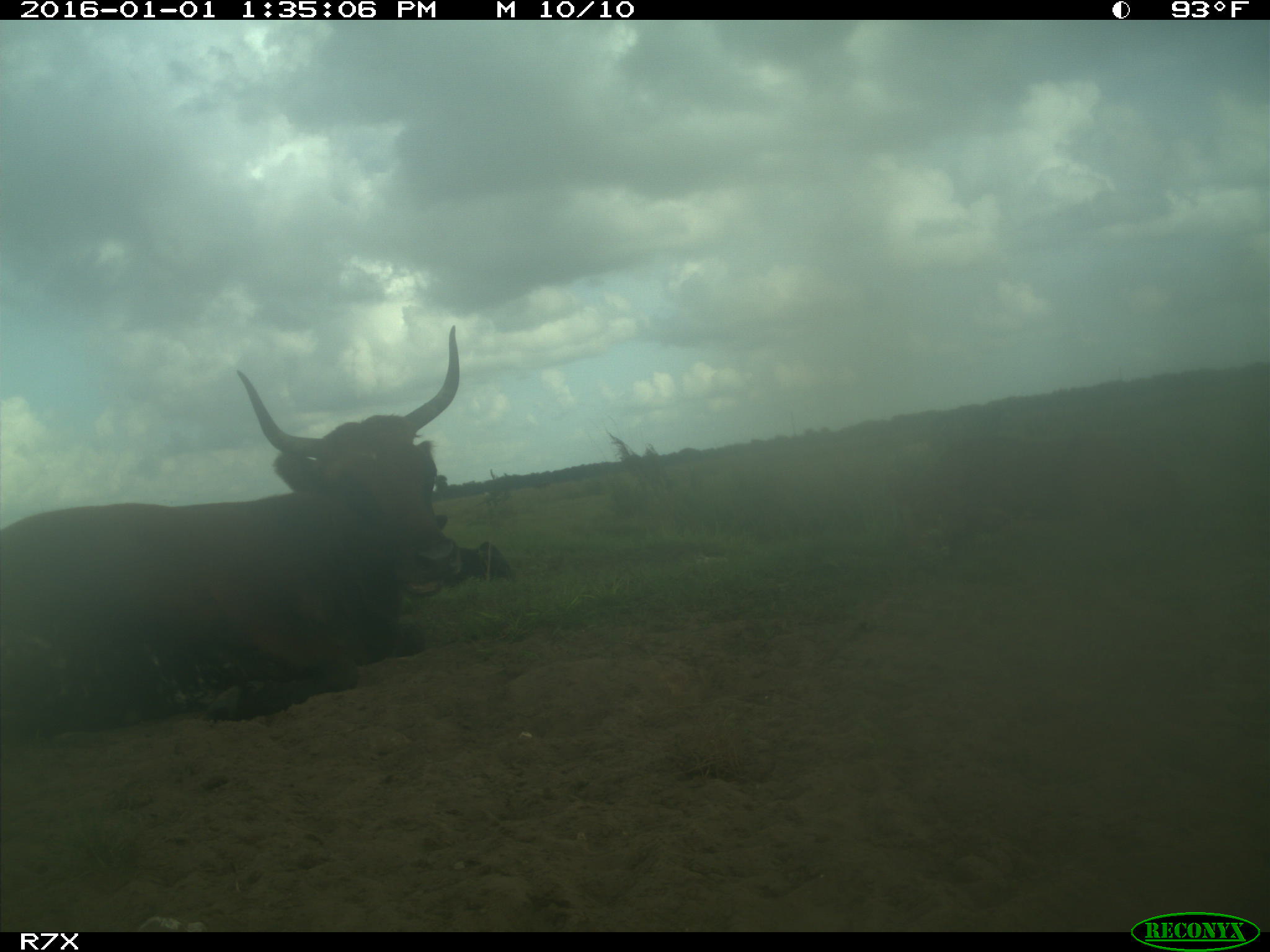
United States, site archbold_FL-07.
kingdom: Animalia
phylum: Chordata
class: Mammalia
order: Artiodactyla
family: Bovidae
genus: Bos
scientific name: Bos taurus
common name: domestic cow